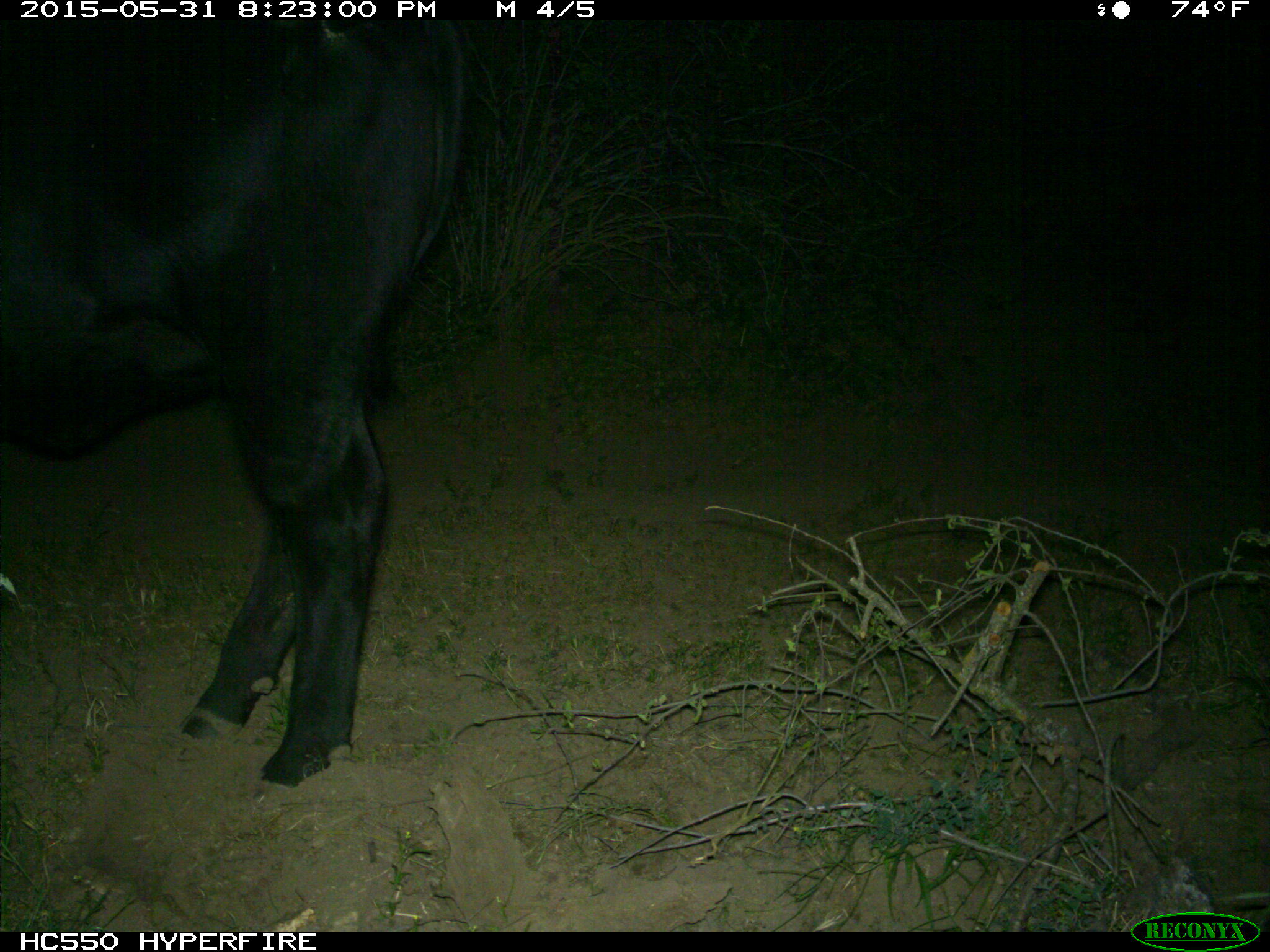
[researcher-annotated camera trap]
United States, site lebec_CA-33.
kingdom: Animalia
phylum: Chordata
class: Mammalia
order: Artiodactyla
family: Bovidae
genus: Bos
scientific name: Bos taurus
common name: domestic cow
Bos taurus (domestic cow).